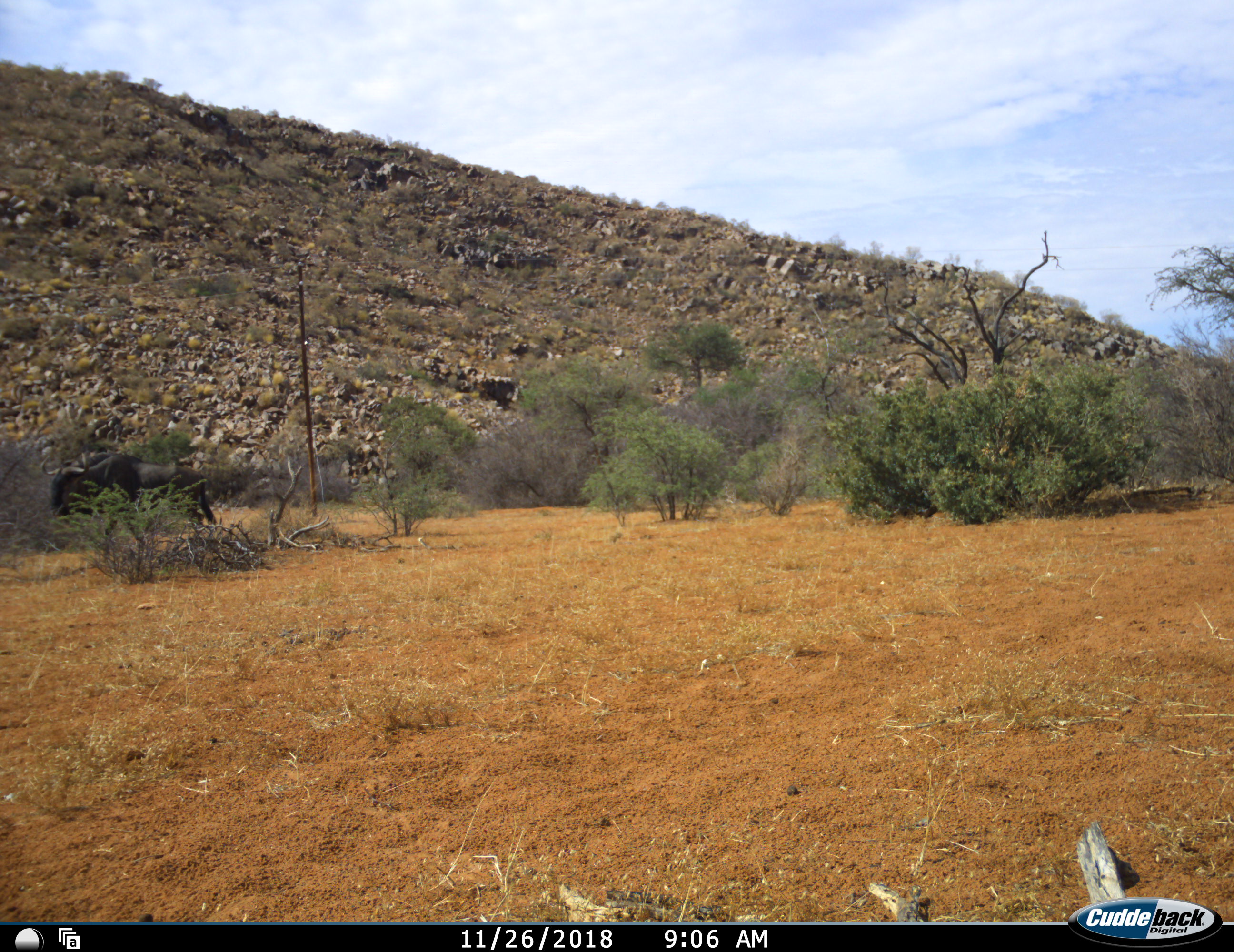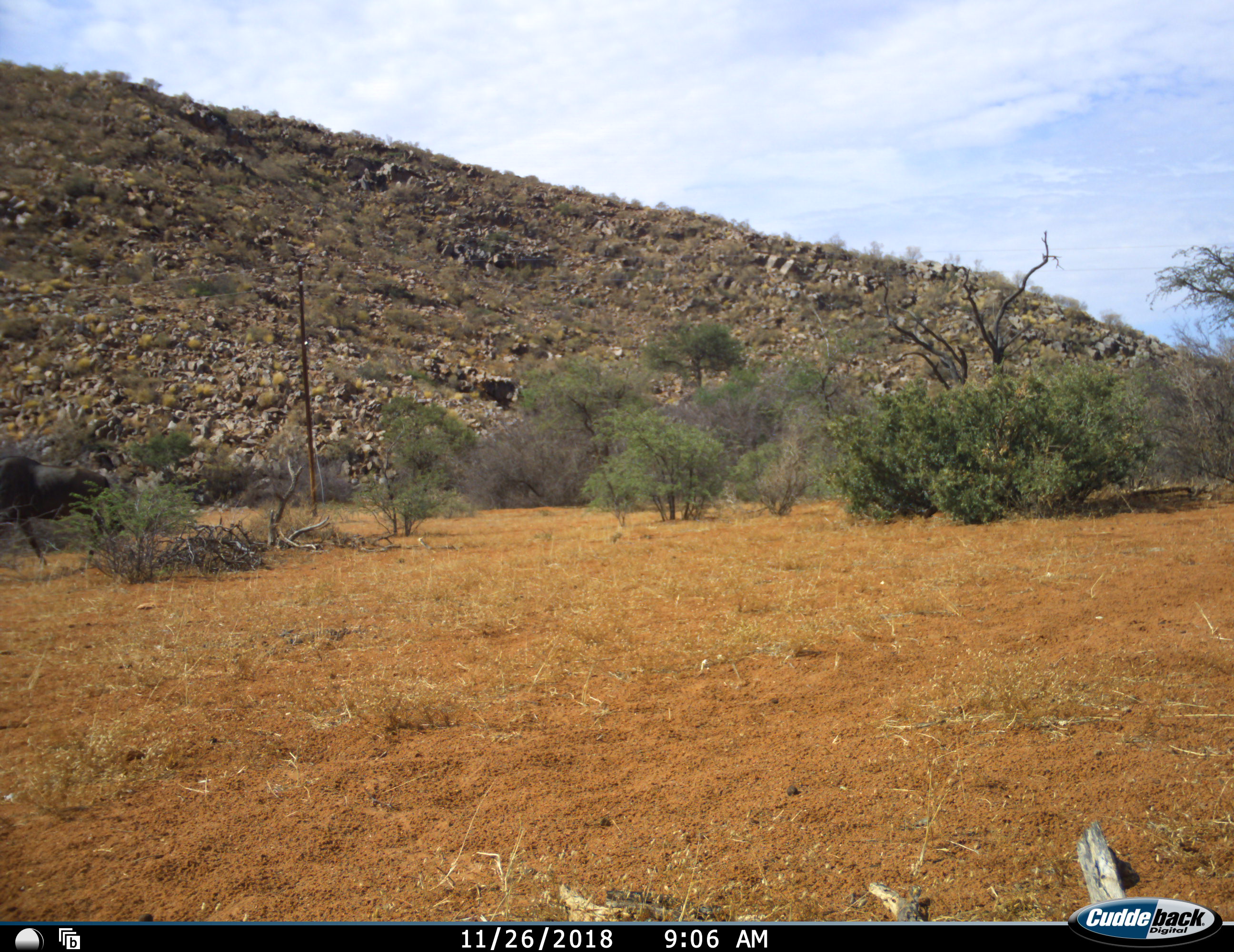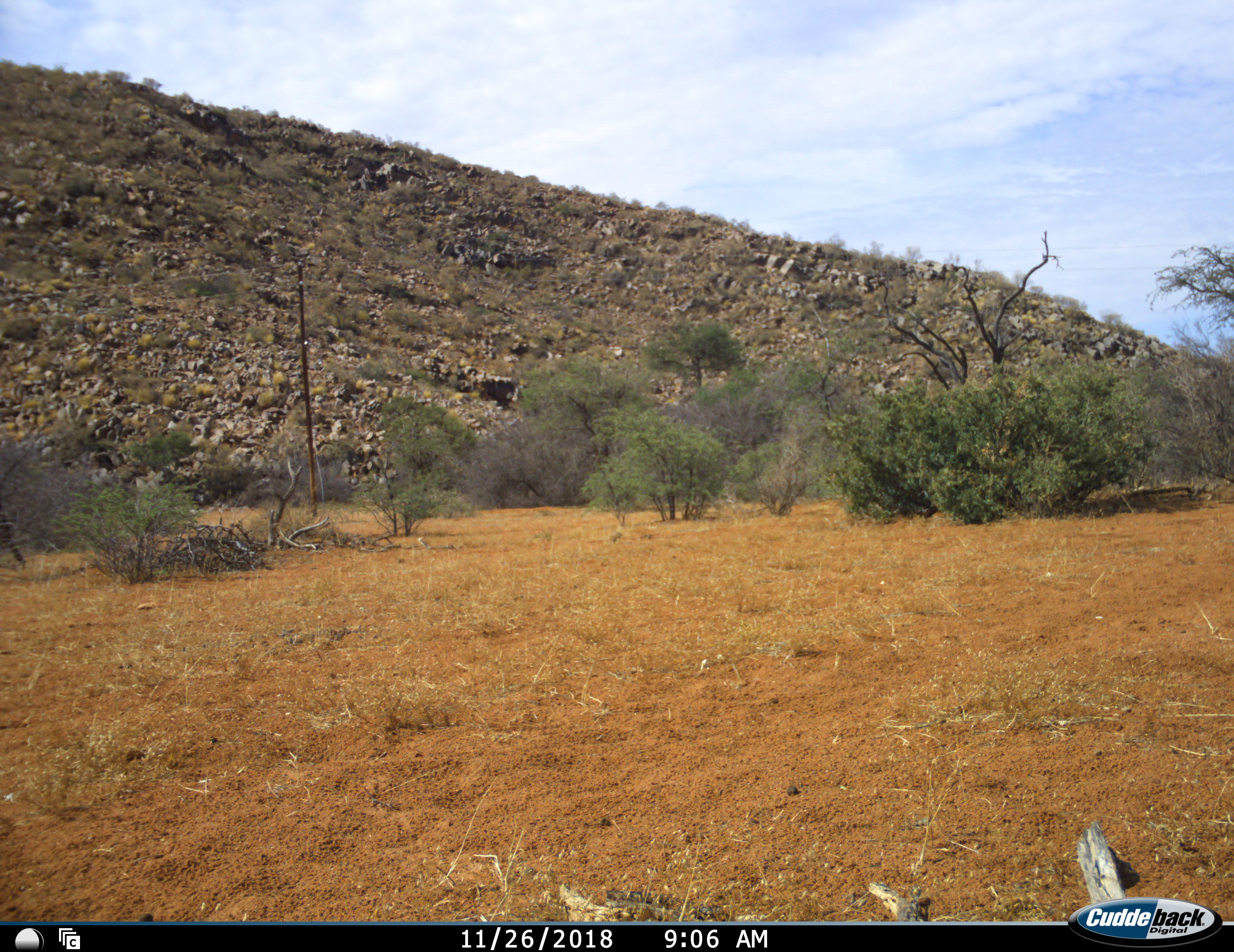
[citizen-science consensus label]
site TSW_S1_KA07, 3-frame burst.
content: unidentified animal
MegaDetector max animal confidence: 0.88